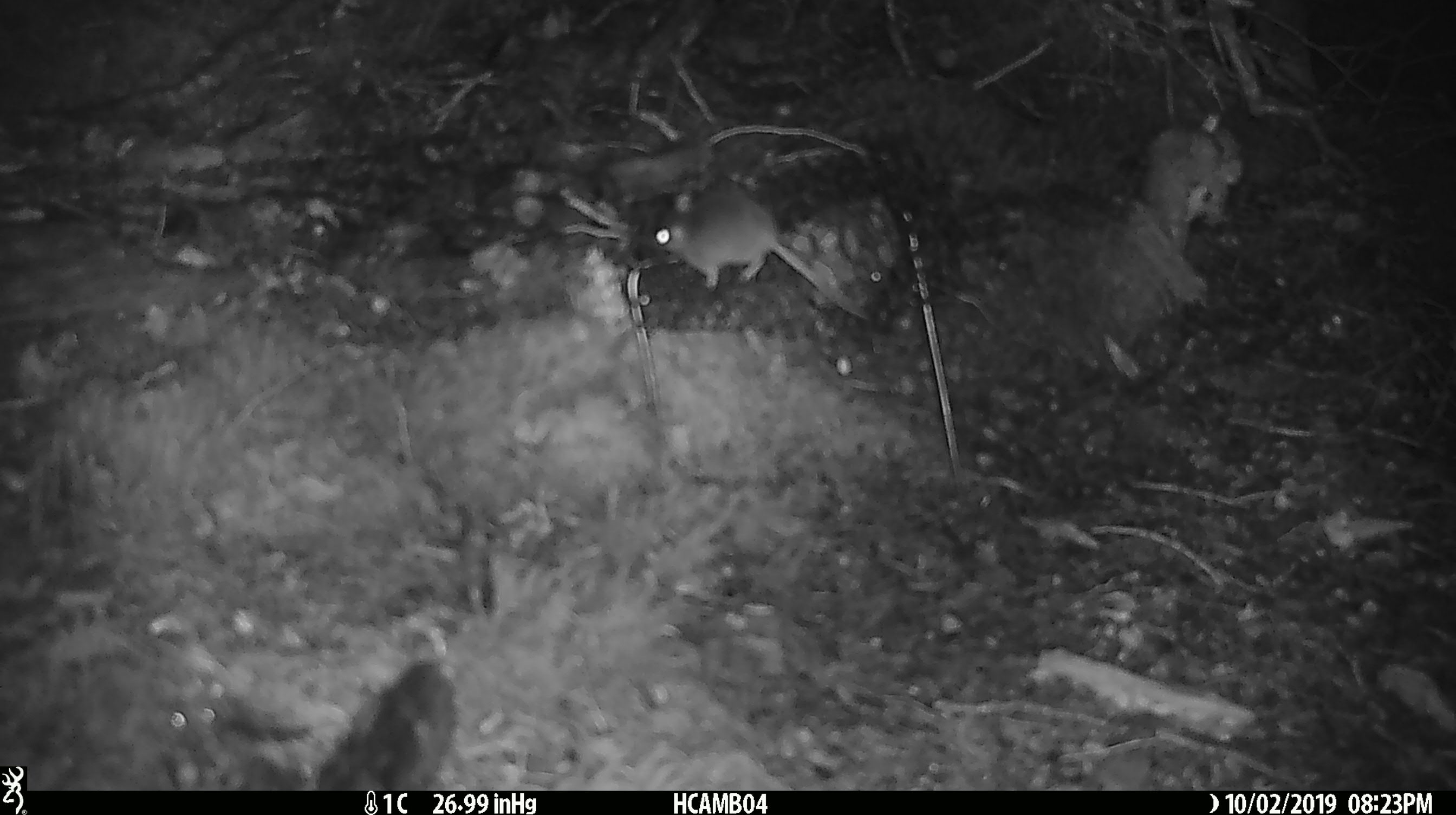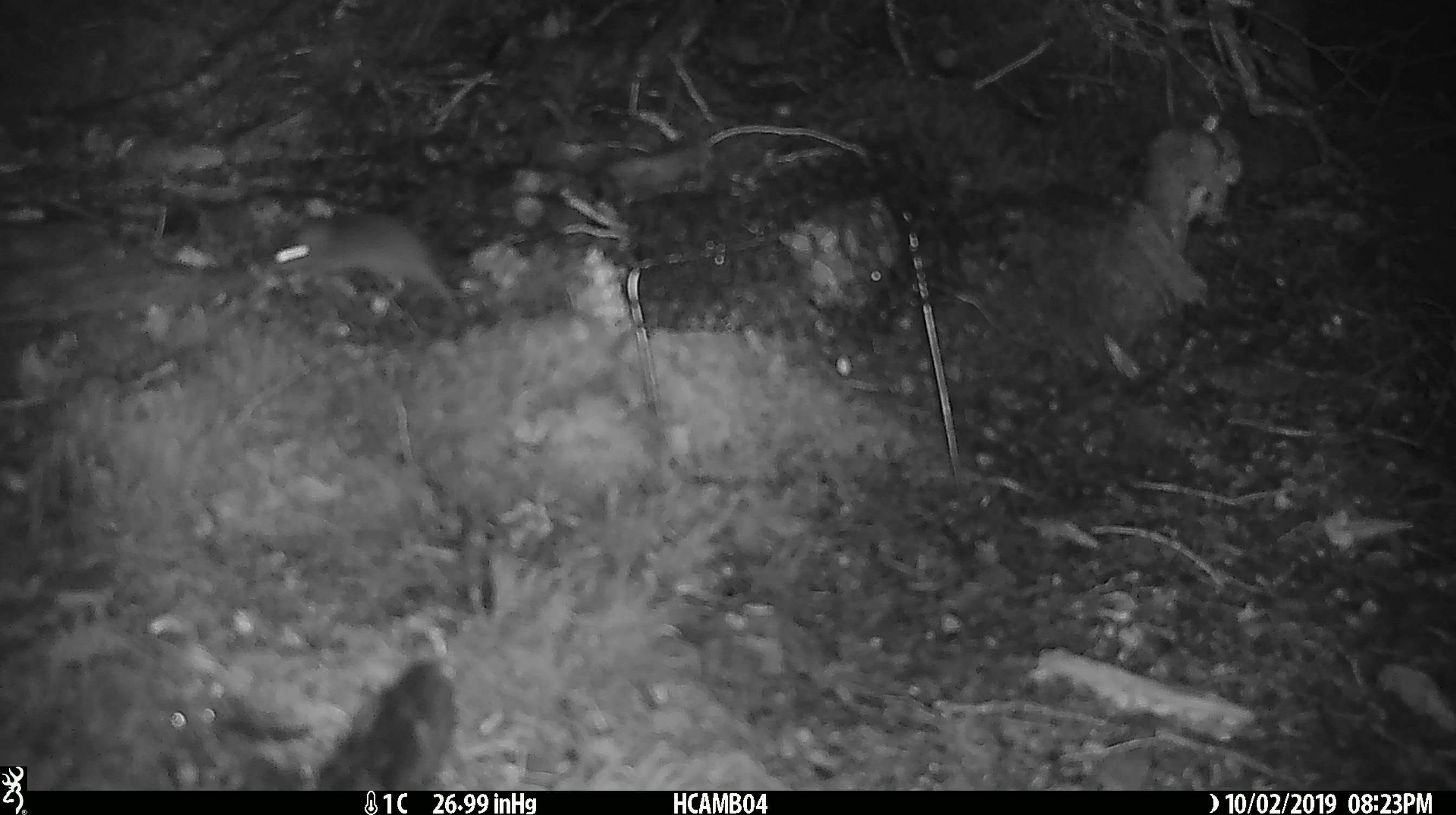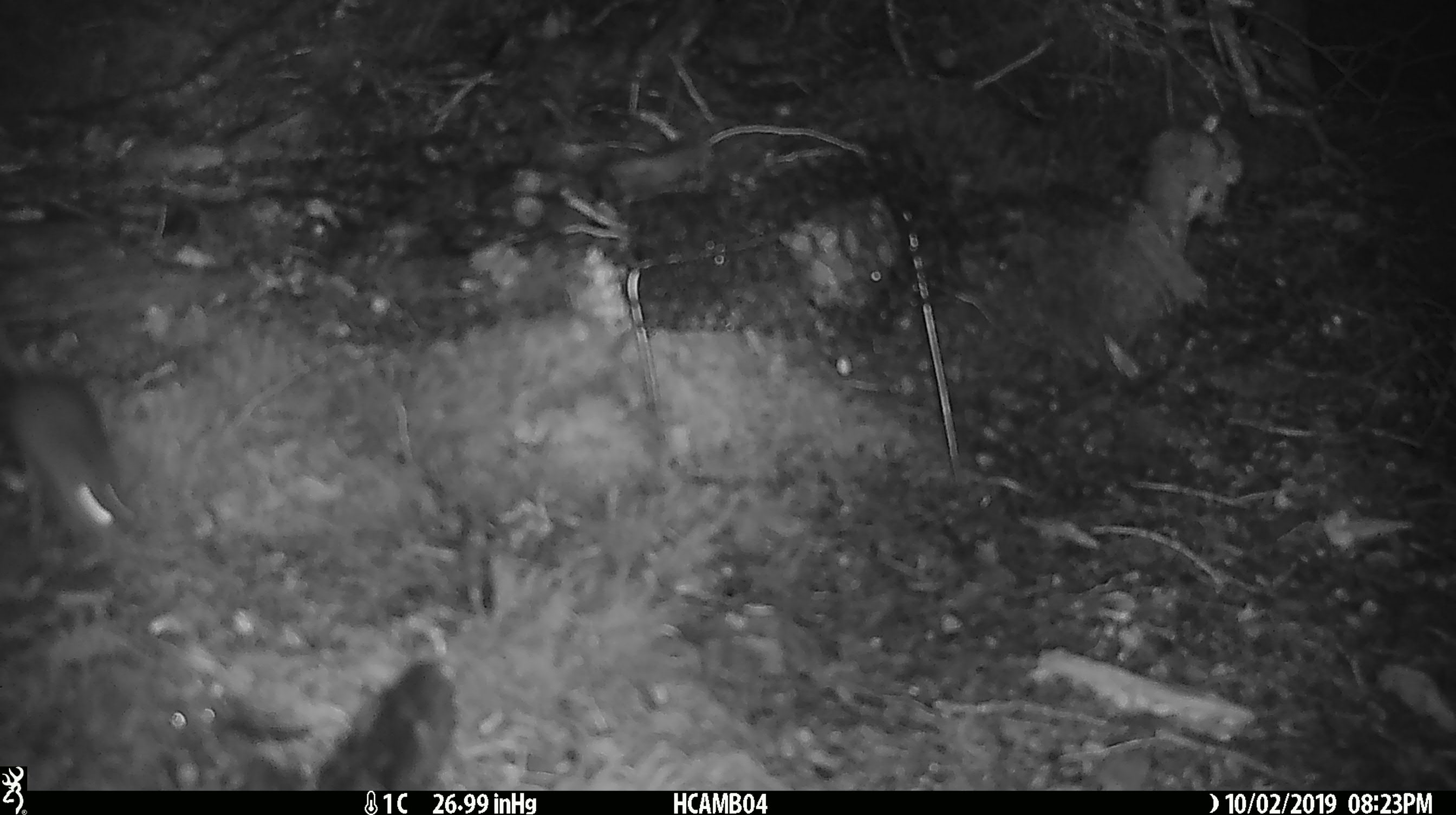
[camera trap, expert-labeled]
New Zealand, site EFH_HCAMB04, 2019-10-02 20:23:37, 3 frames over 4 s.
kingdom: Animalia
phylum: Chordata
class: Mammalia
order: Rodentia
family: Muridae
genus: Mus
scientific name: Mus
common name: mouse